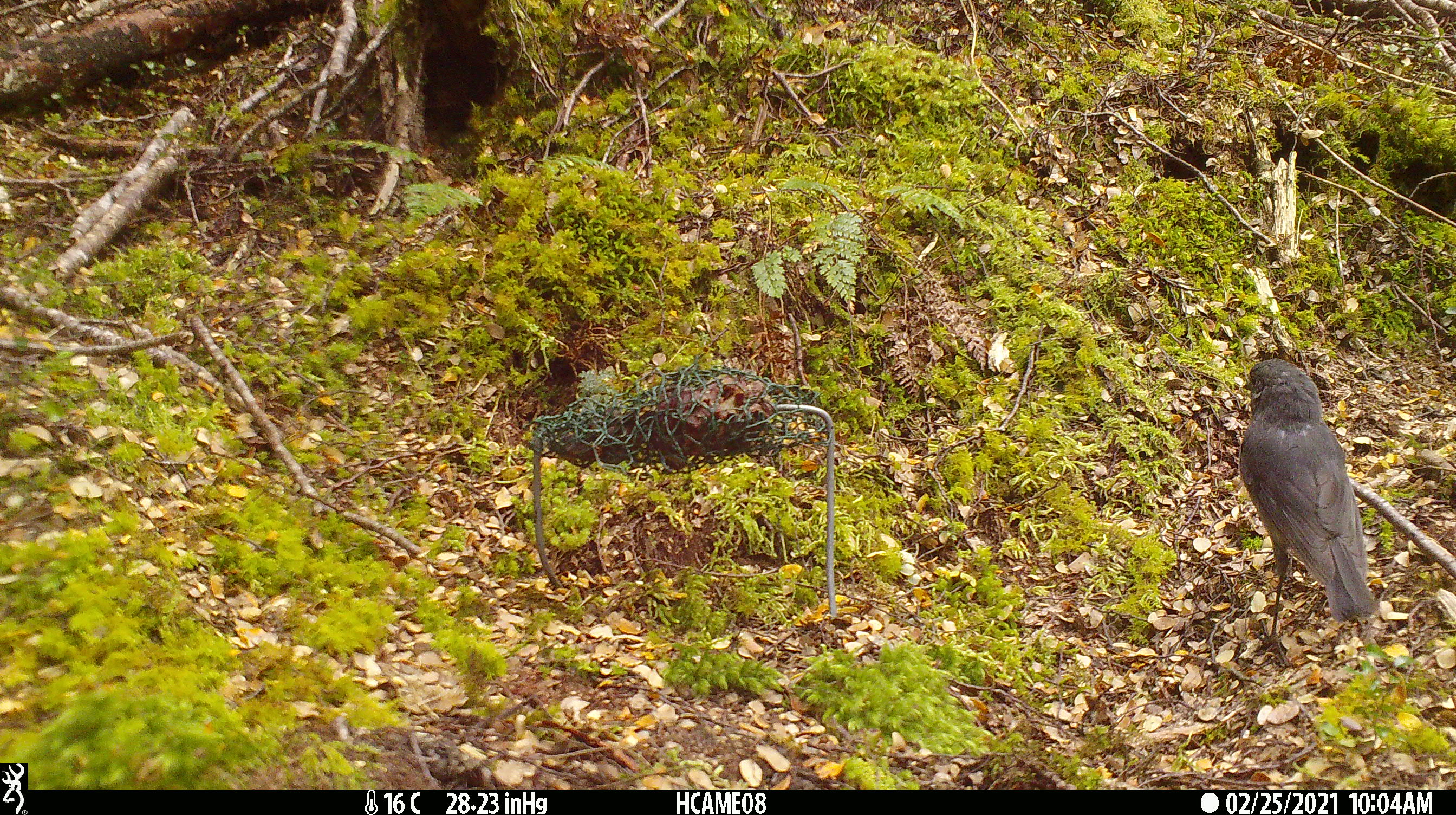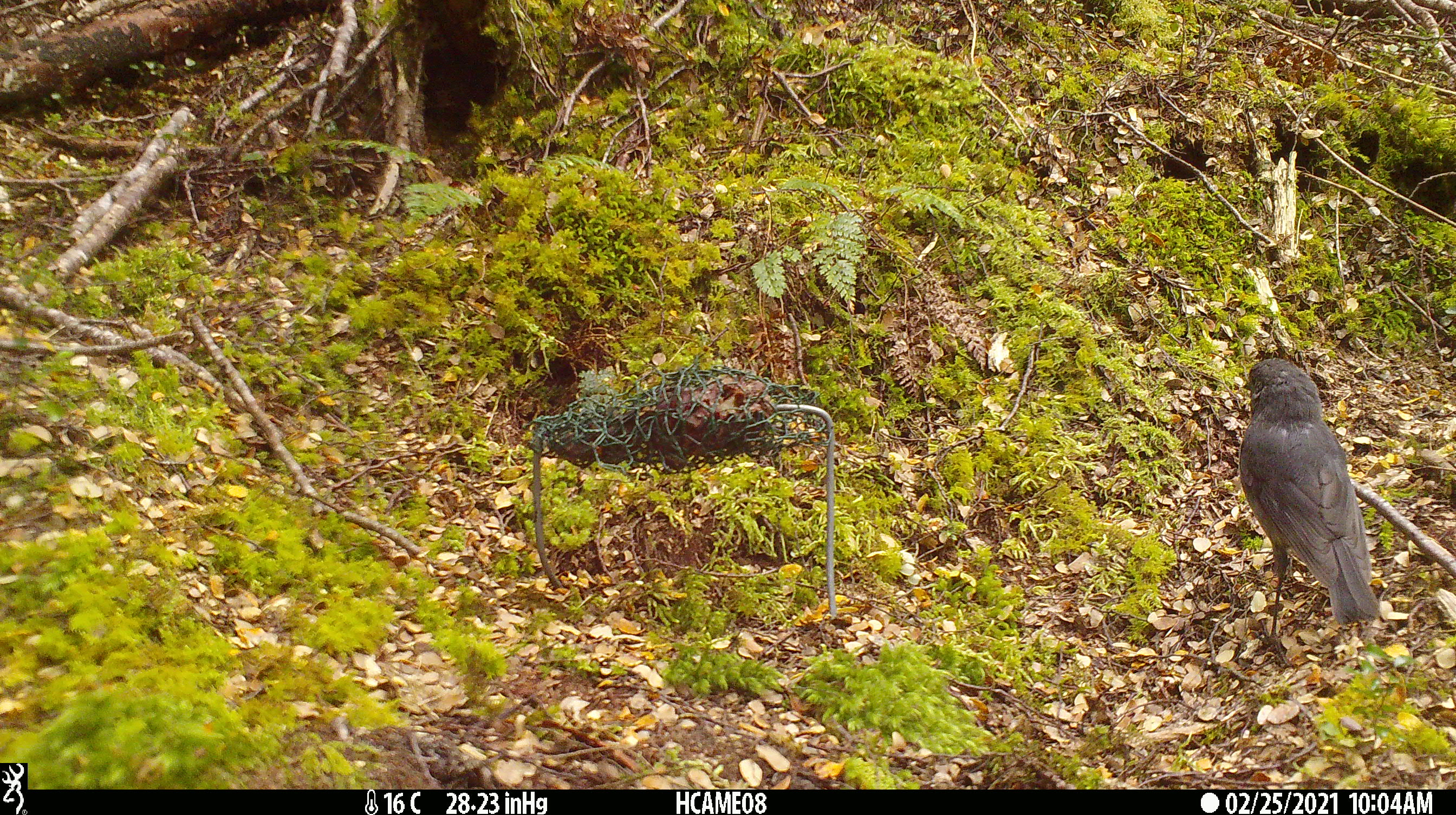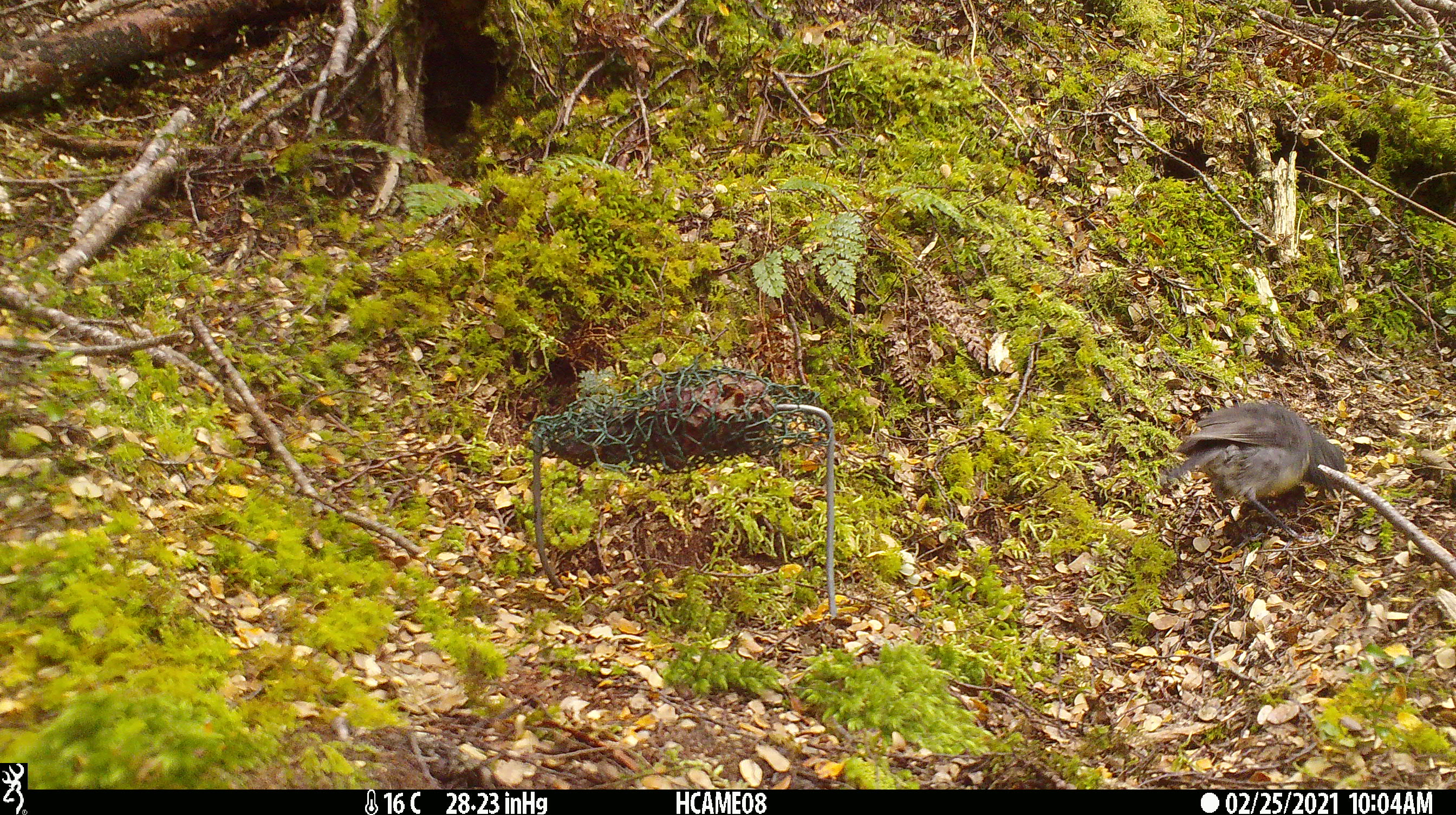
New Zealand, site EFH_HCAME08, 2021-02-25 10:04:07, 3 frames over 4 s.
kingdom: Animalia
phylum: Chordata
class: Aves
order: Passeriformes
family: Petroicidae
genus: Petroica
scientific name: Petroica australis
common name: new zealand robin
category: robin